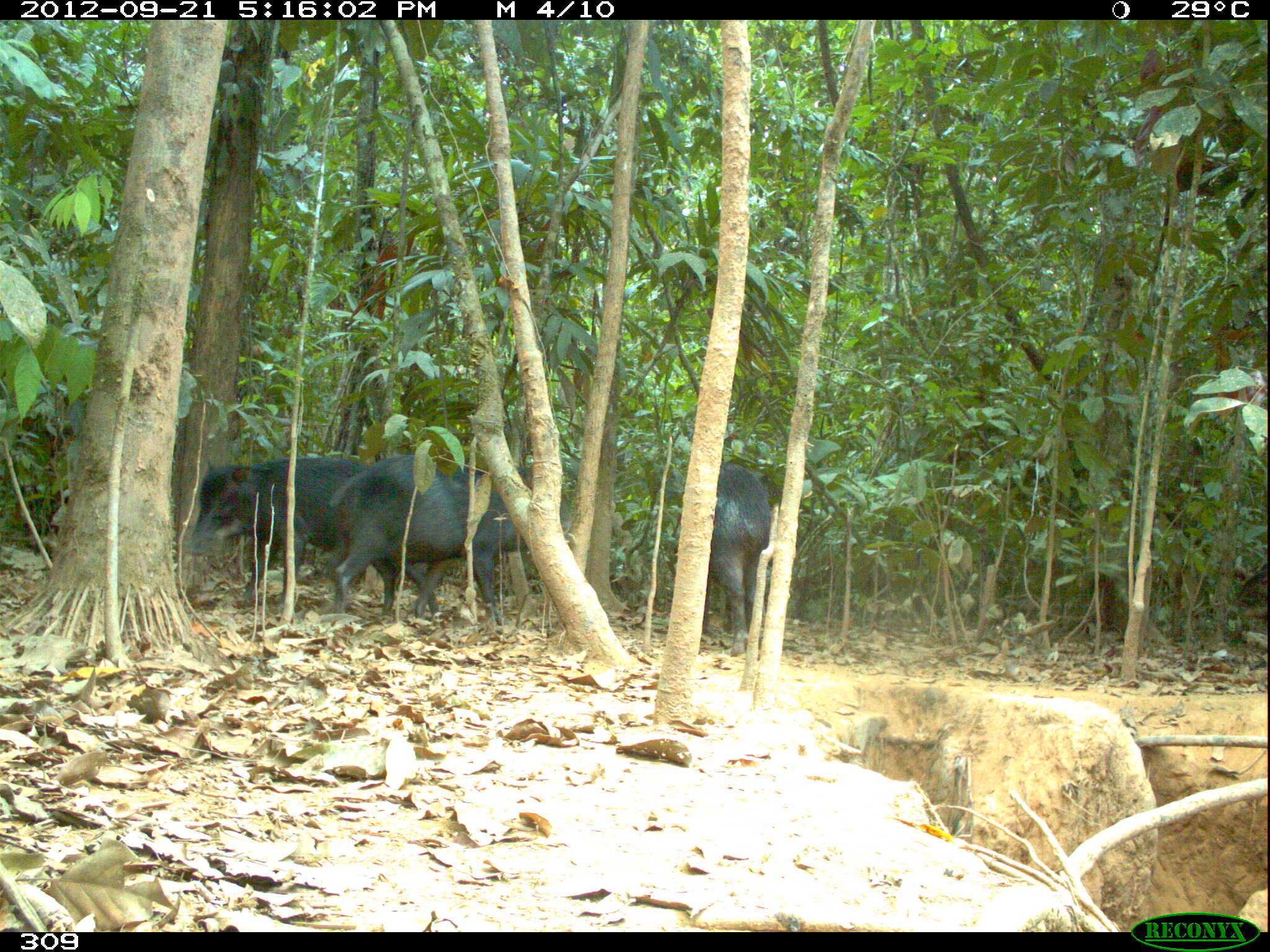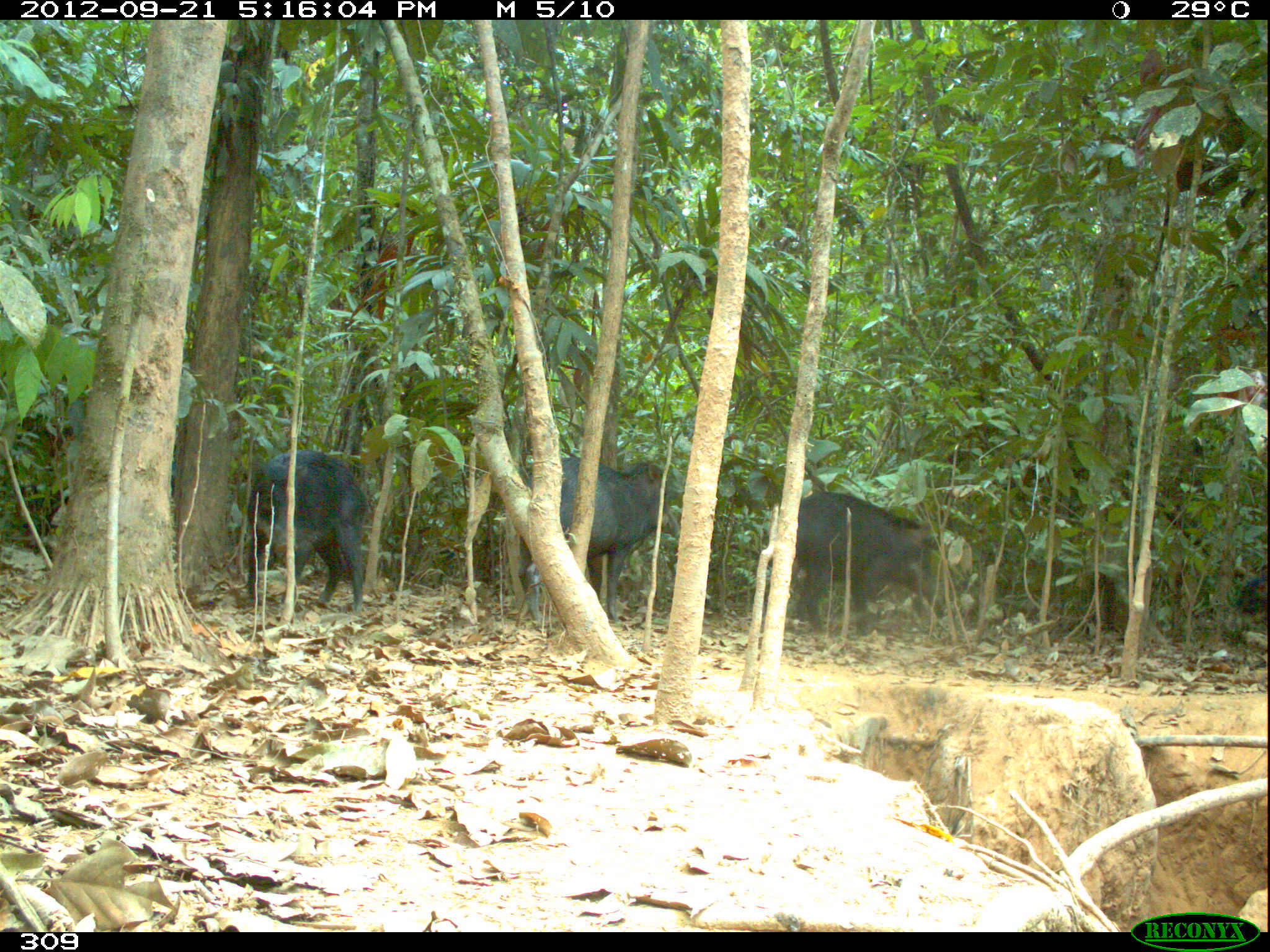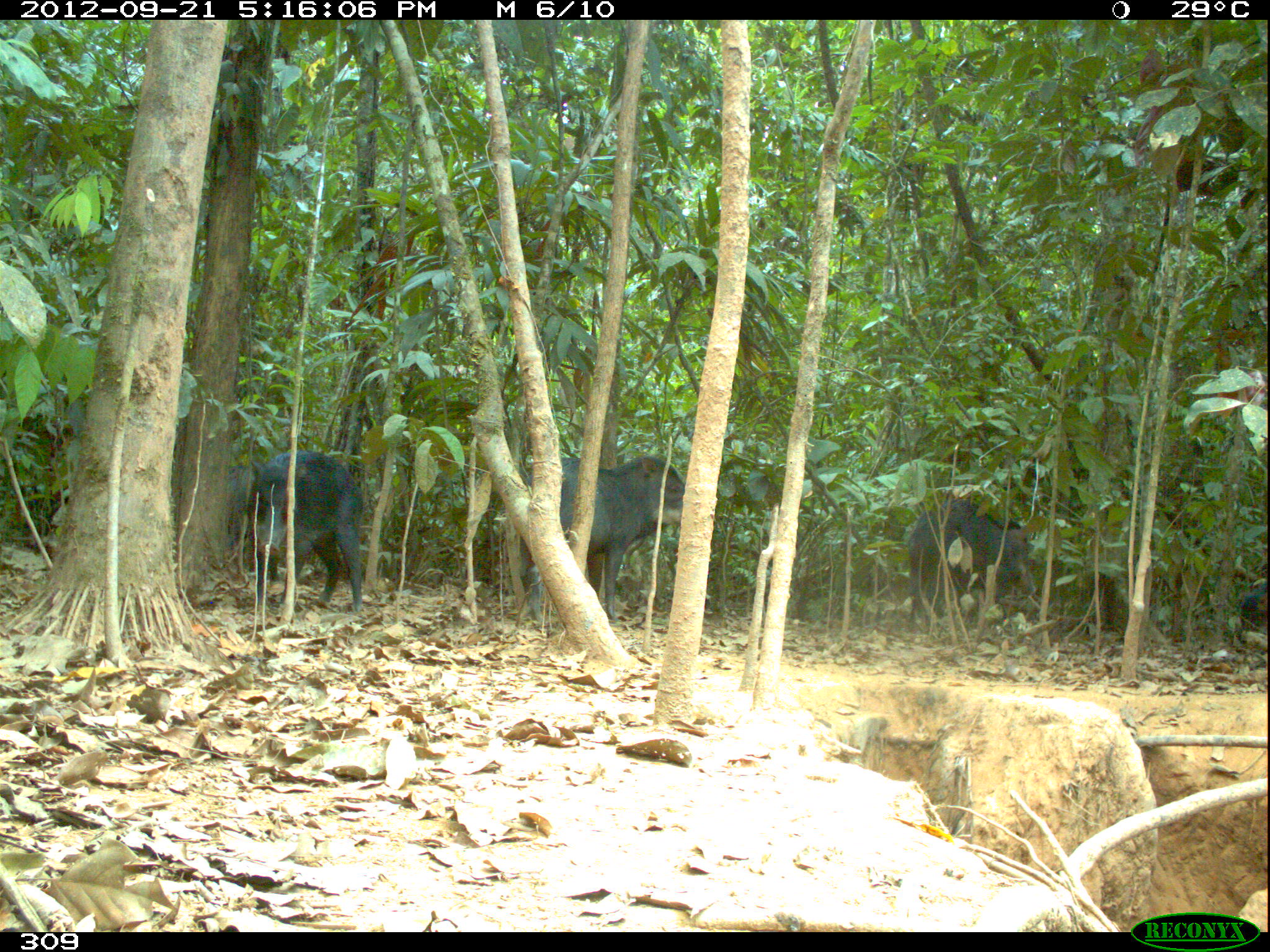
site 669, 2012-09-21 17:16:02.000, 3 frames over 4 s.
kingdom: Animalia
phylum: Chordata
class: Mammalia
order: Artiodactyla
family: Tayassuidae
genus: Tayassu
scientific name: Tayassu pecari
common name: white-lipped peccary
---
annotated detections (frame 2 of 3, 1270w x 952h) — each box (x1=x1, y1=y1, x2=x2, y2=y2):
tayassu pecari: (x1=518, y1=457, x2=678, y2=626); (x1=790, y1=491, x2=931, y2=637); (x1=246, y1=451, x2=366, y2=611); (x1=1232, y1=577, x2=1268, y2=616)